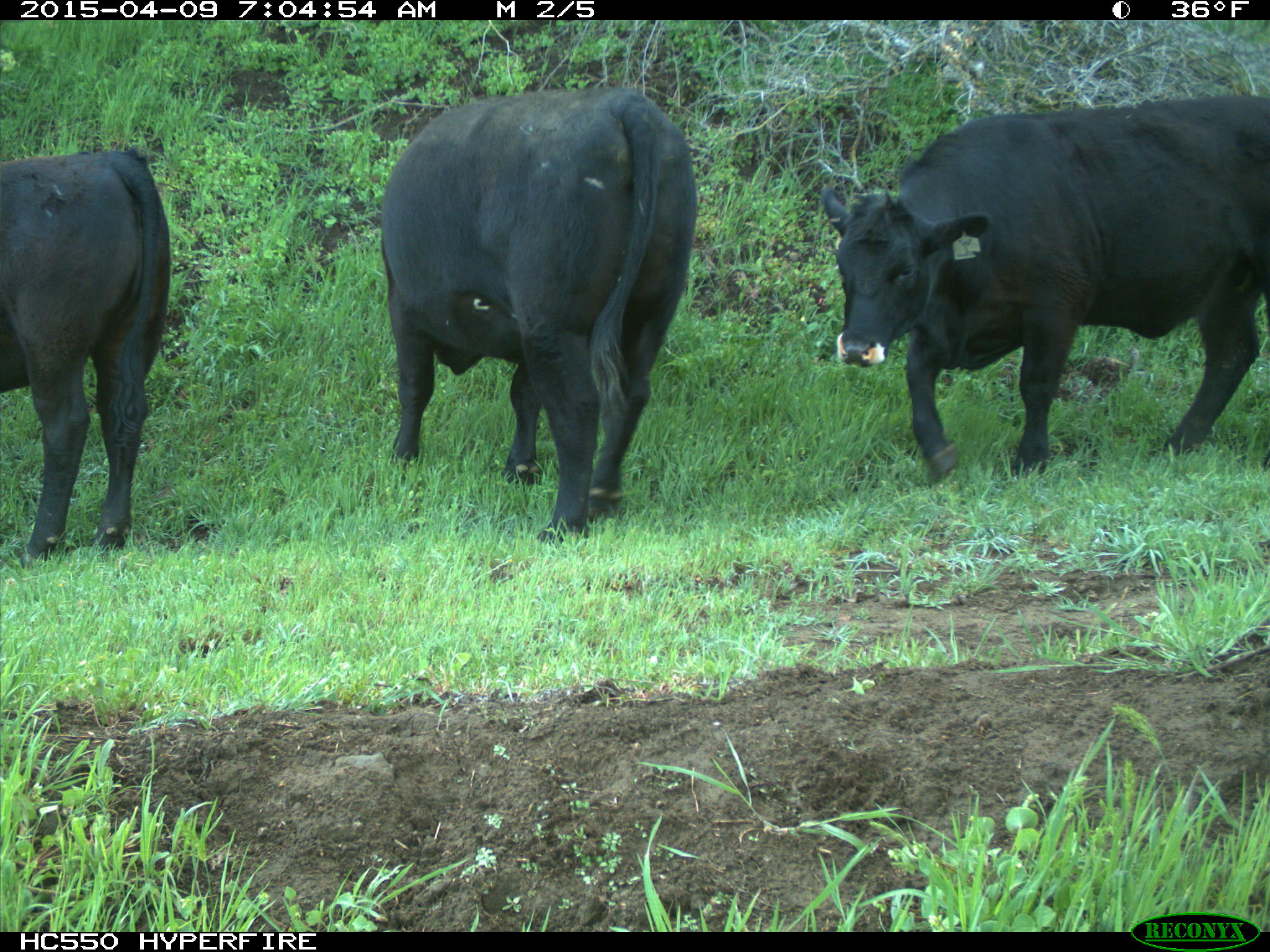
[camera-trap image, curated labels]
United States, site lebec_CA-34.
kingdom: Animalia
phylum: Chordata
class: Mammalia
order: Artiodactyla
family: Bovidae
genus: Bos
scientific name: Bos taurus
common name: domestic cow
Bos taurus (domestic cow).